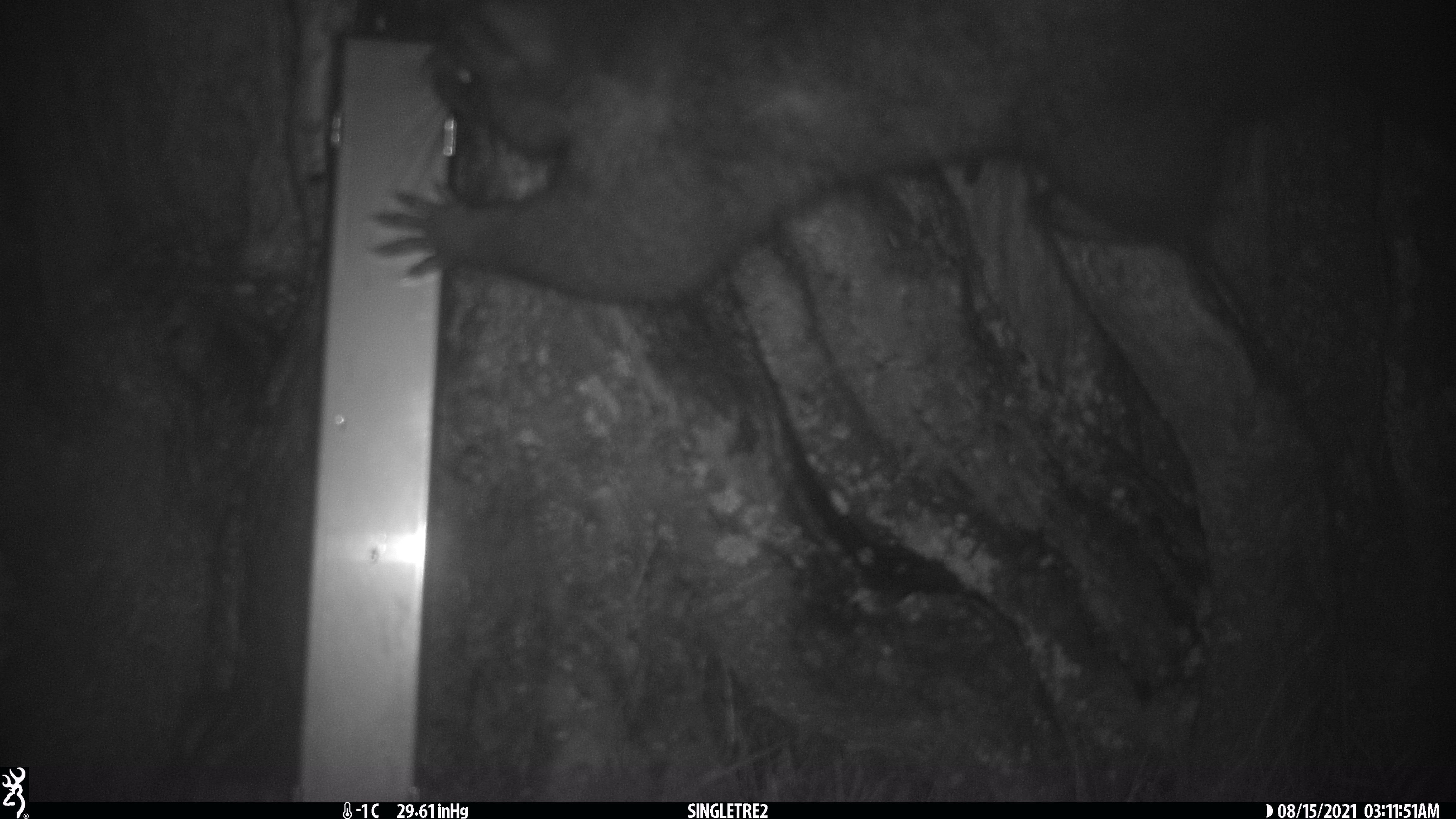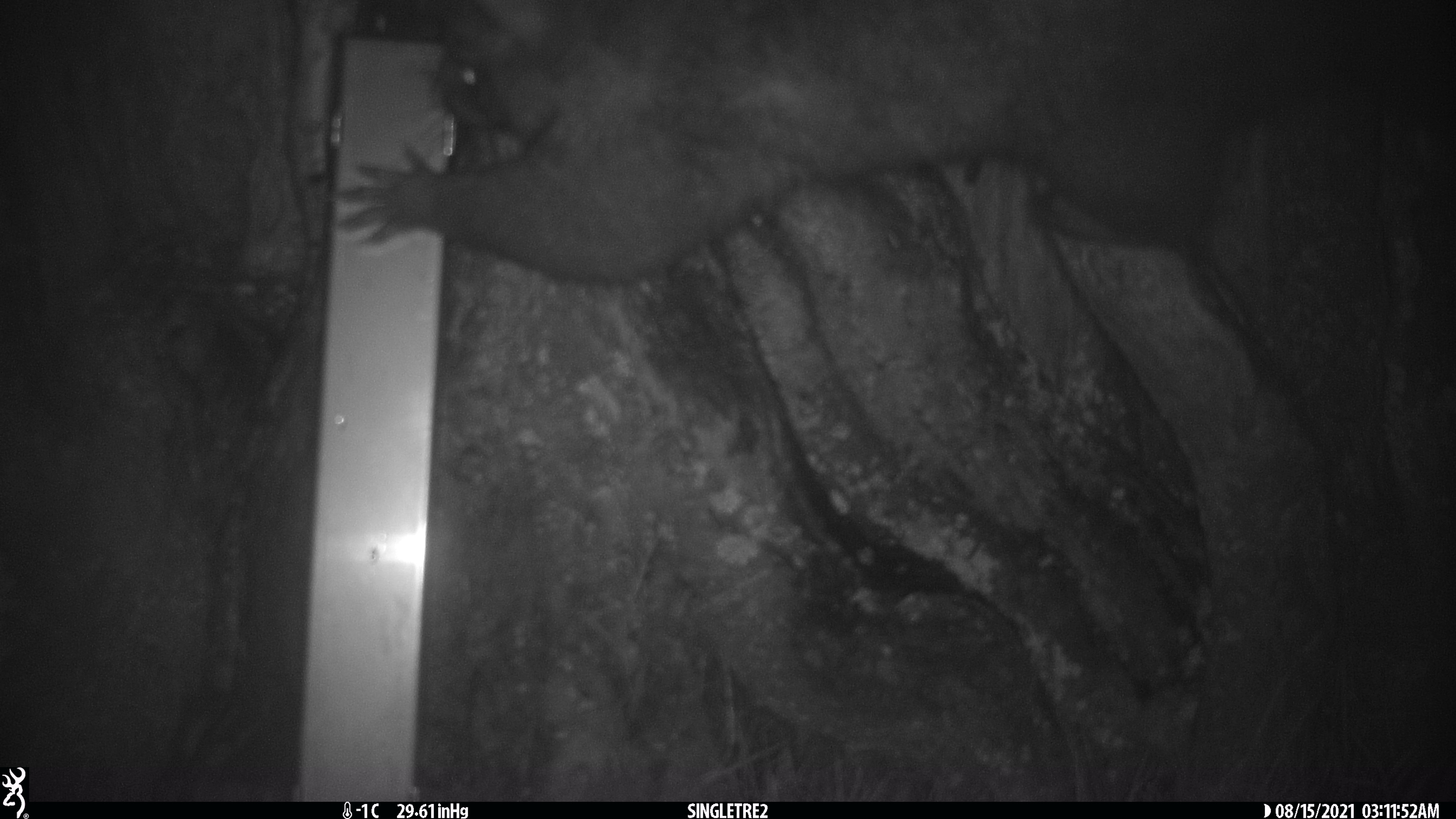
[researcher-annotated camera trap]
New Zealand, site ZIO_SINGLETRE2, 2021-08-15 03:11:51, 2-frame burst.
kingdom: Animalia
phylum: Chordata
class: Mammalia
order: Diprotodontia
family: Phalangeridae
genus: Trichosurus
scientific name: Trichosurus vulpecula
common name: common brushtail possum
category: possum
Possum (common brushtail possum) (Trichosurus vulpecula).